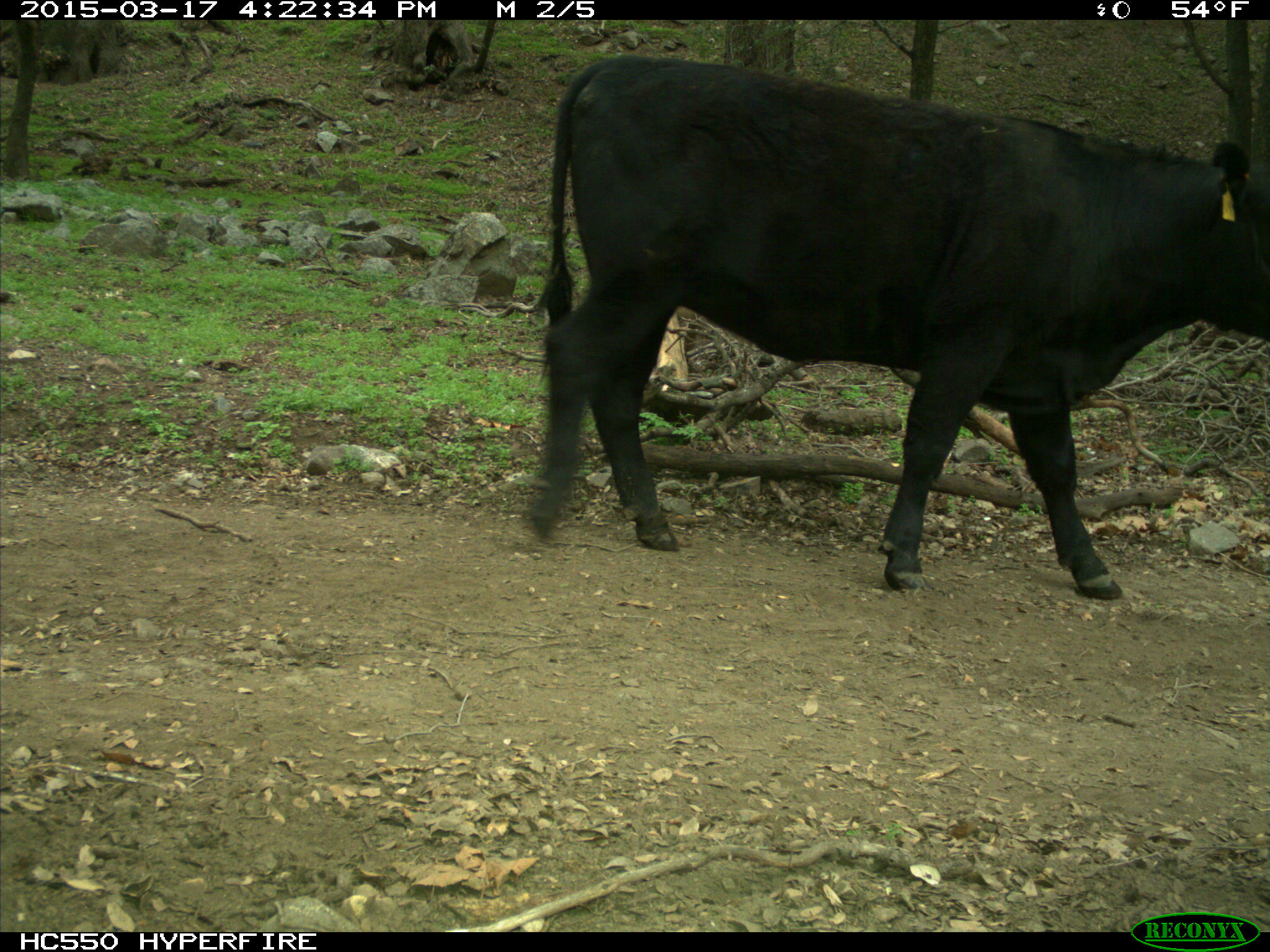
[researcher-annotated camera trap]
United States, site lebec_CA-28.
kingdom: Animalia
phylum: Chordata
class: Mammalia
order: Artiodactyla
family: Bovidae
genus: Bos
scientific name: Bos taurus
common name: domestic cow